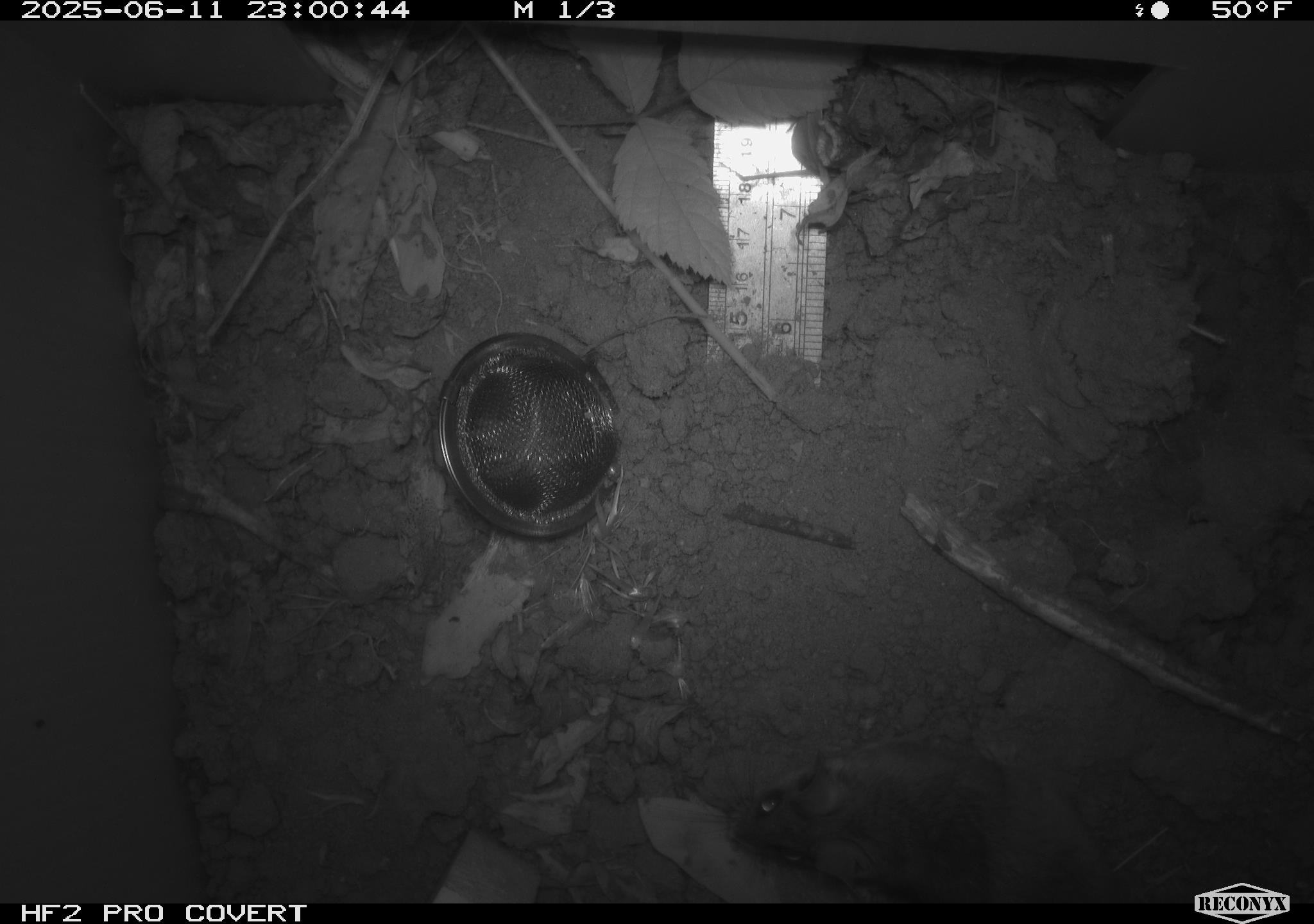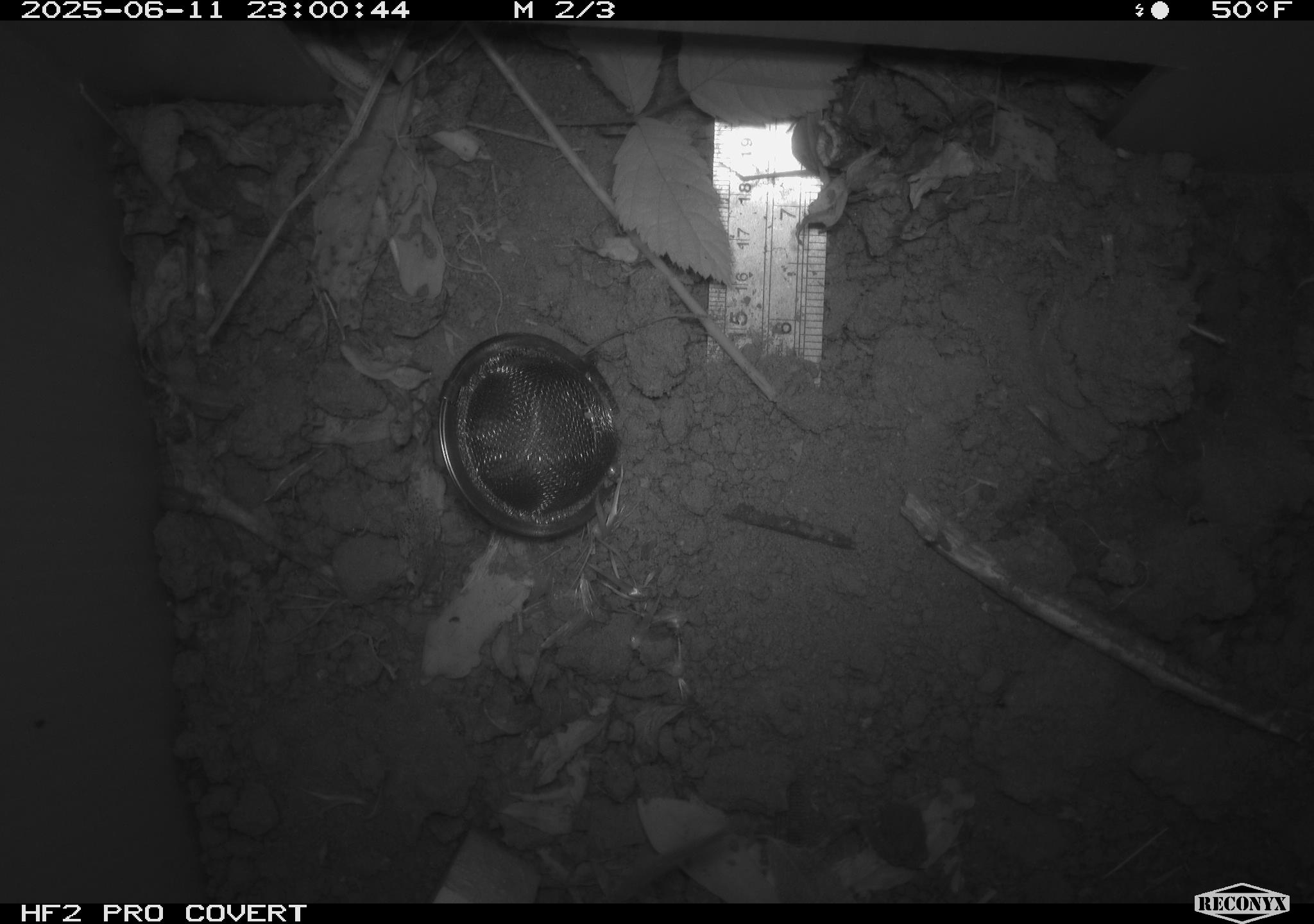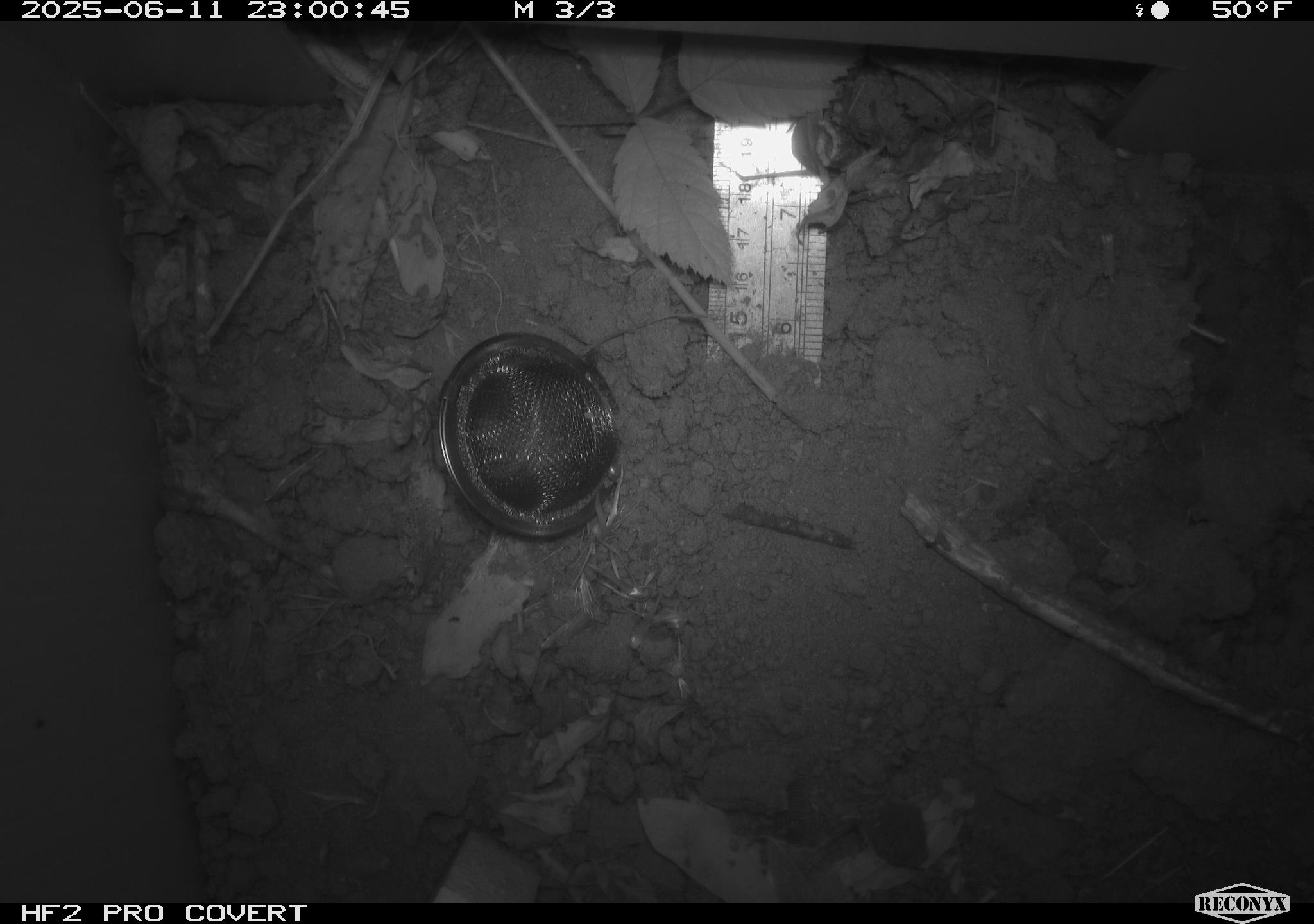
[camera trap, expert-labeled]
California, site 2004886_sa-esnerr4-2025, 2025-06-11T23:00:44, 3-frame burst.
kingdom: Animalia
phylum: Chordata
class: Mammalia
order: Rodentia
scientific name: Rodentia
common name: rodent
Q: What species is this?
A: Rodent (Rodentia).